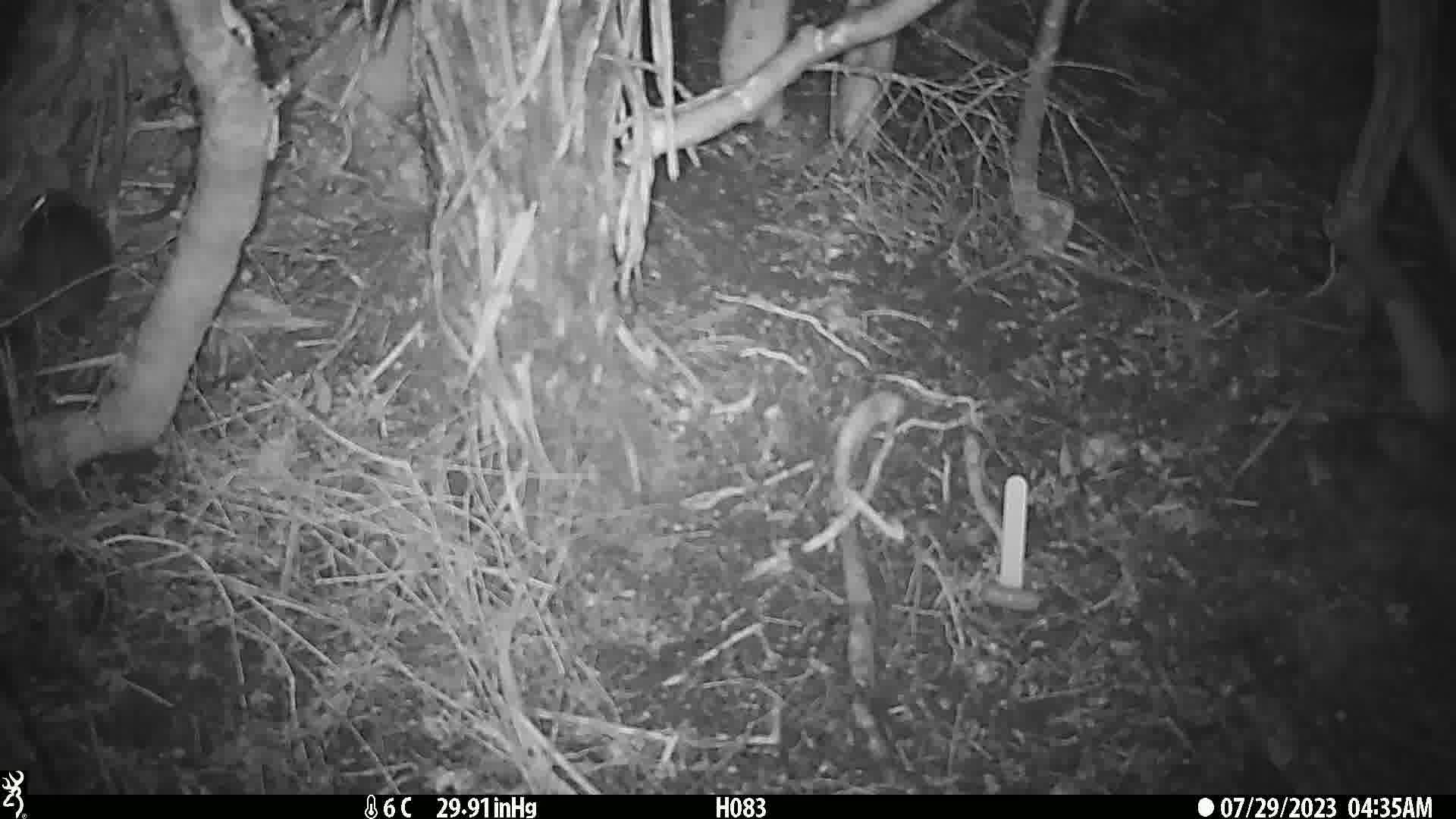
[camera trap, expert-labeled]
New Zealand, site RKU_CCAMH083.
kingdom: Animalia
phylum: Chordata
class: Mammalia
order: Rodentia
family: Muridae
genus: Rattus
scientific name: Rattus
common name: rat